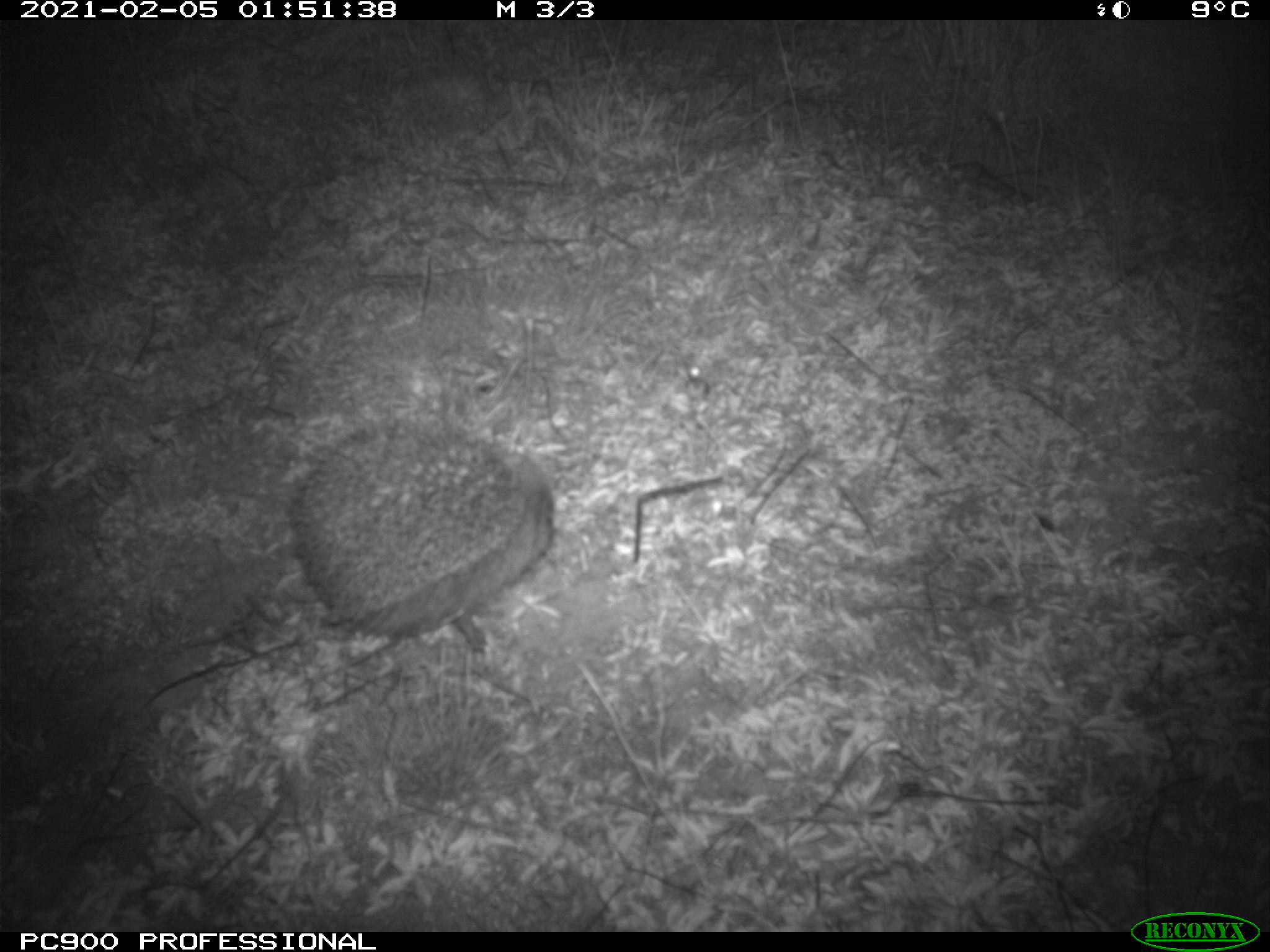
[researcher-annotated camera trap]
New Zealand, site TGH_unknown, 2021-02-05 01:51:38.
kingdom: Animalia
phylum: Chordata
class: Mammalia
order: Eulipotyphla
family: Erinaceidae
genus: Erinaceus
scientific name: Erinaceus europaeus europaeus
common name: european hedgehog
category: hedgehog